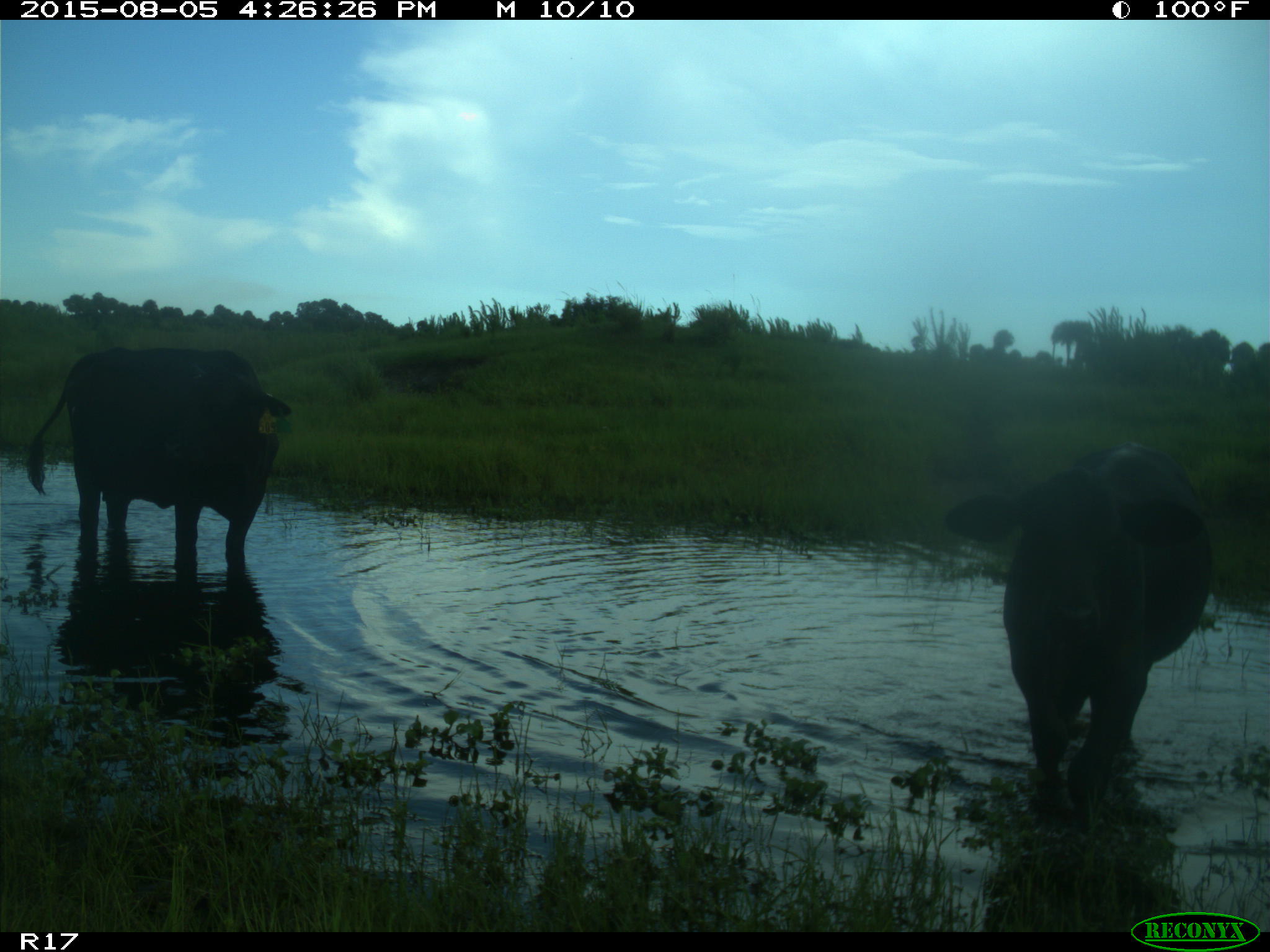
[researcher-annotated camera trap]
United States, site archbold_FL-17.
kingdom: Animalia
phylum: Chordata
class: Mammalia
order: Artiodactyla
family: Bovidae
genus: Bos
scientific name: Bos taurus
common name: domestic cow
Bos taurus (domestic cow).